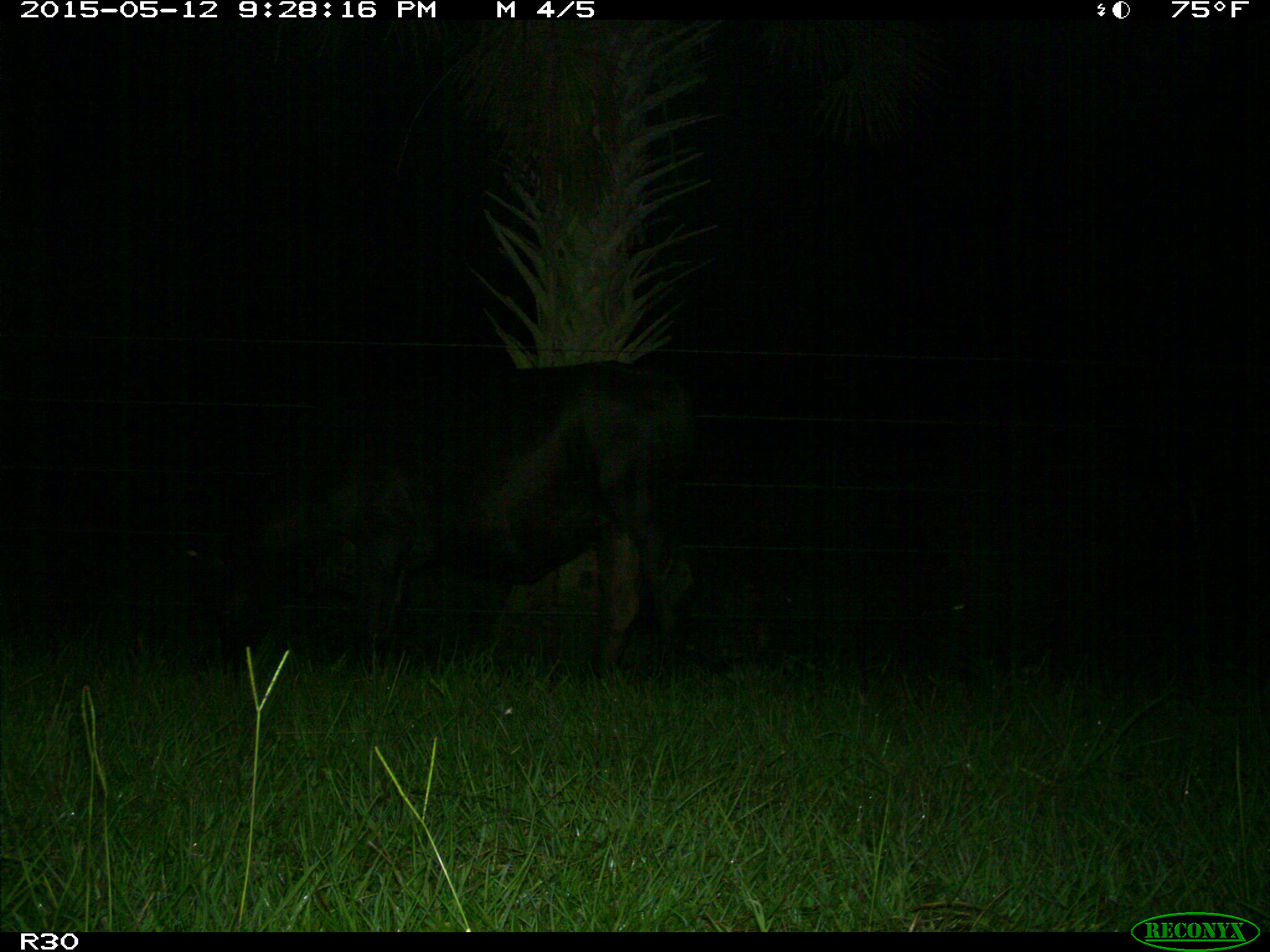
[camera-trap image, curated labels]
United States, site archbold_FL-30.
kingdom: Animalia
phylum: Chordata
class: Mammalia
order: Artiodactyla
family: Bovidae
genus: Bos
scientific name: Bos taurus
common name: domestic cow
Bos taurus (domestic cow).